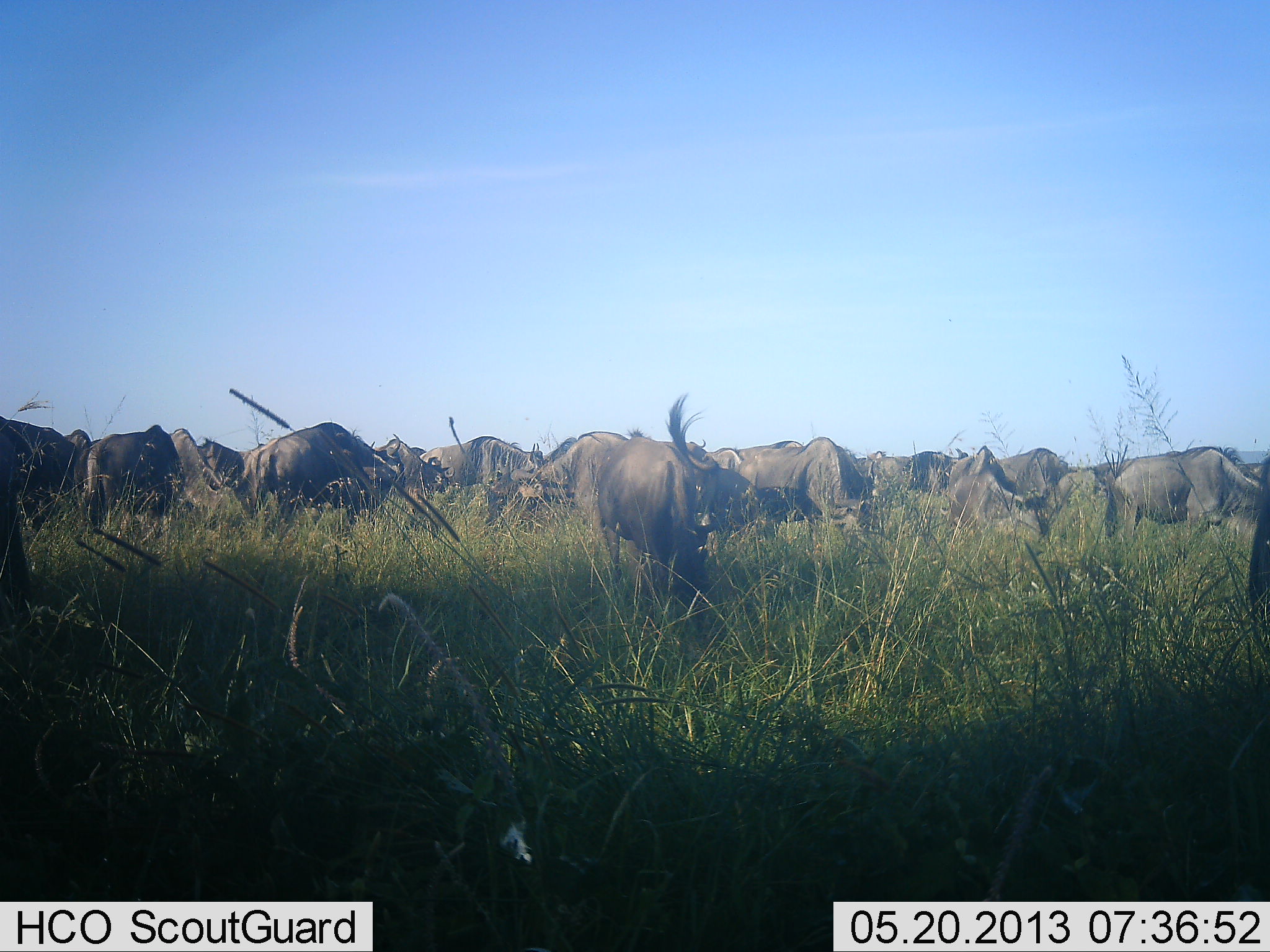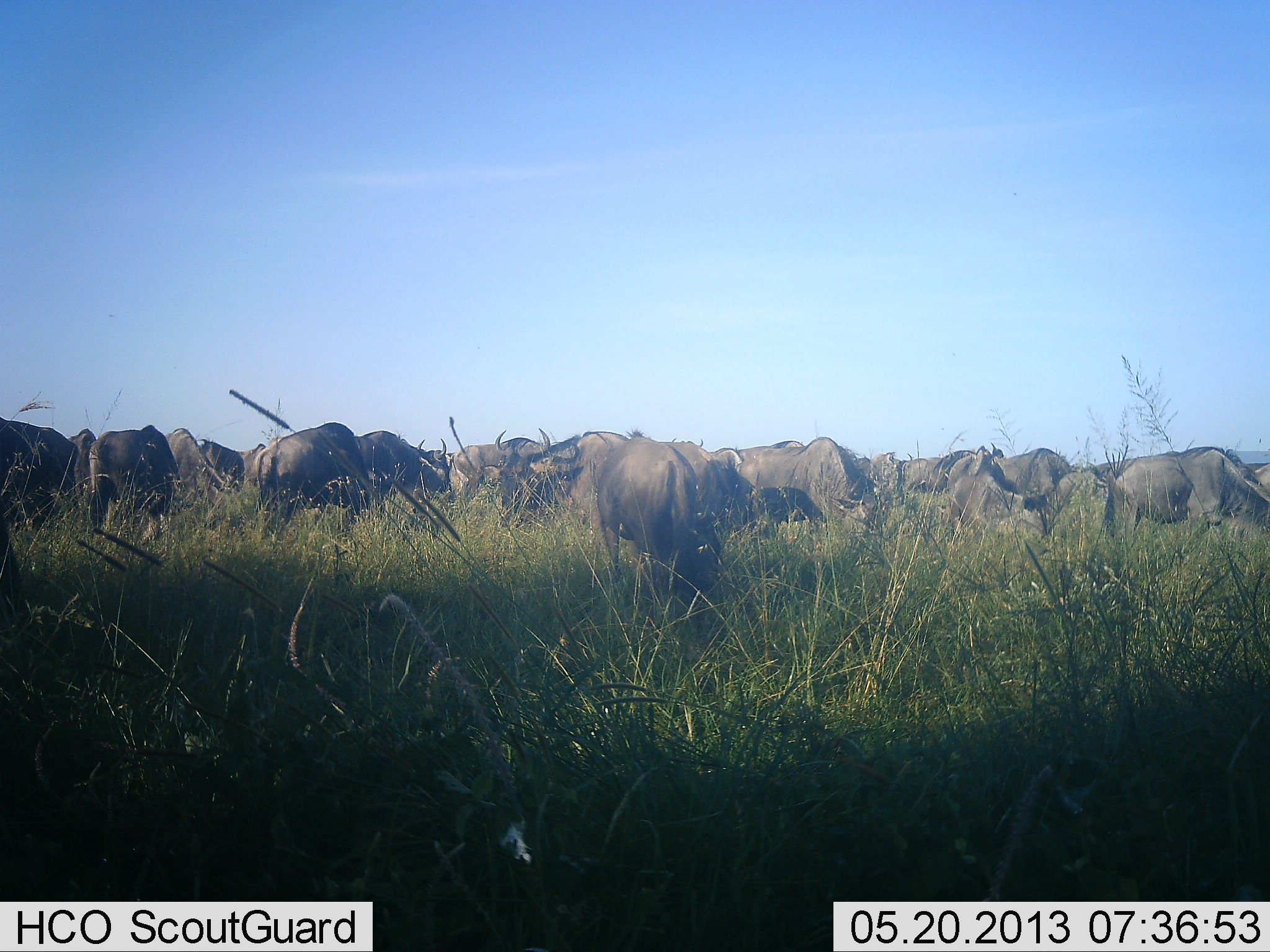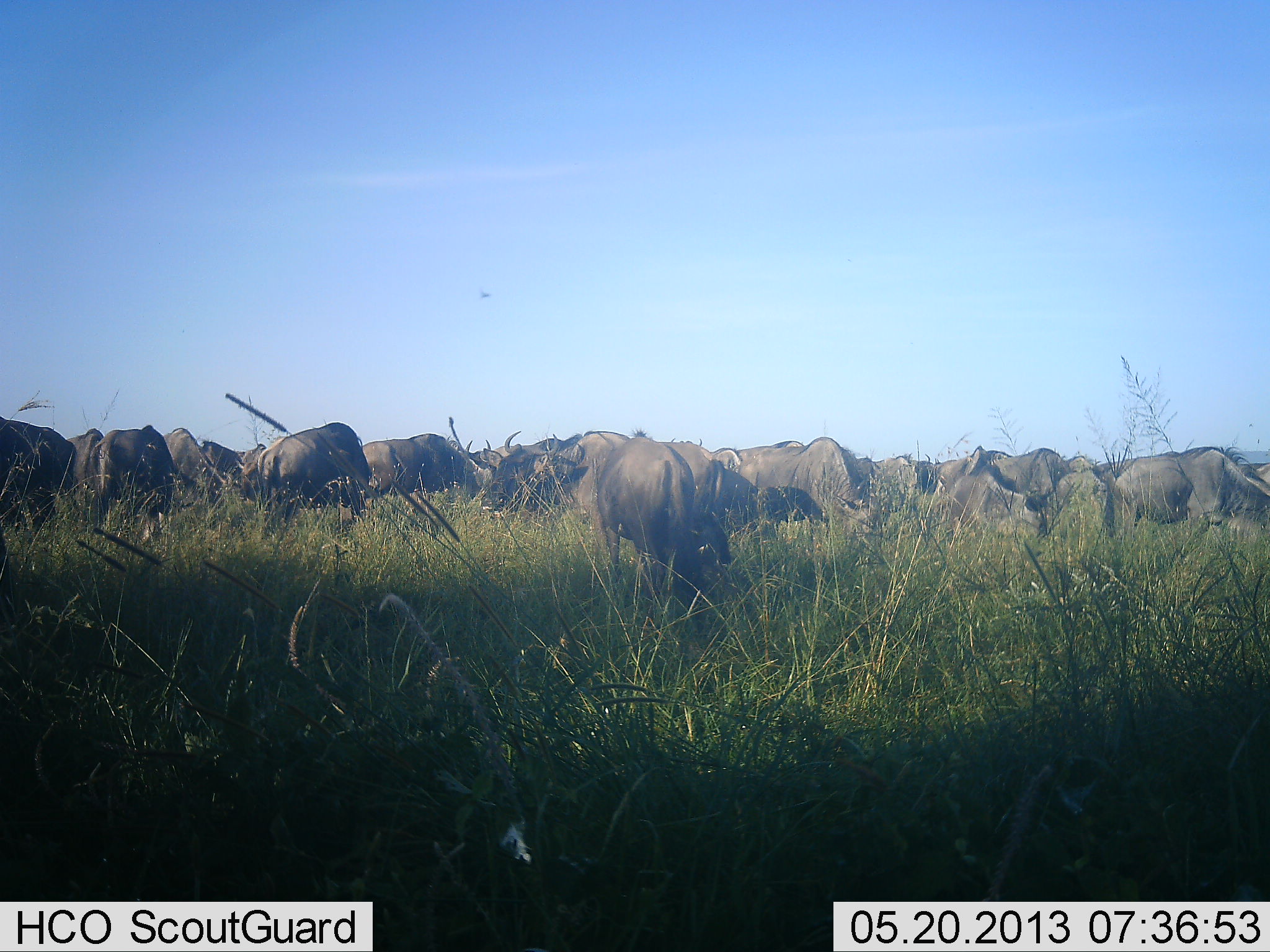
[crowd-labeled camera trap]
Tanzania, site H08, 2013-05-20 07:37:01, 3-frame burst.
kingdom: Animalia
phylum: Chordata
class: Mammalia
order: Artiodactyla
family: Bovidae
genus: Connochaetes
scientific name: Connochaetes taurinus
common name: blue wildebeest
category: wildebeest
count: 11-50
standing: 50%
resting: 0%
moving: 30%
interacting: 10%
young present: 0%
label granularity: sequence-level